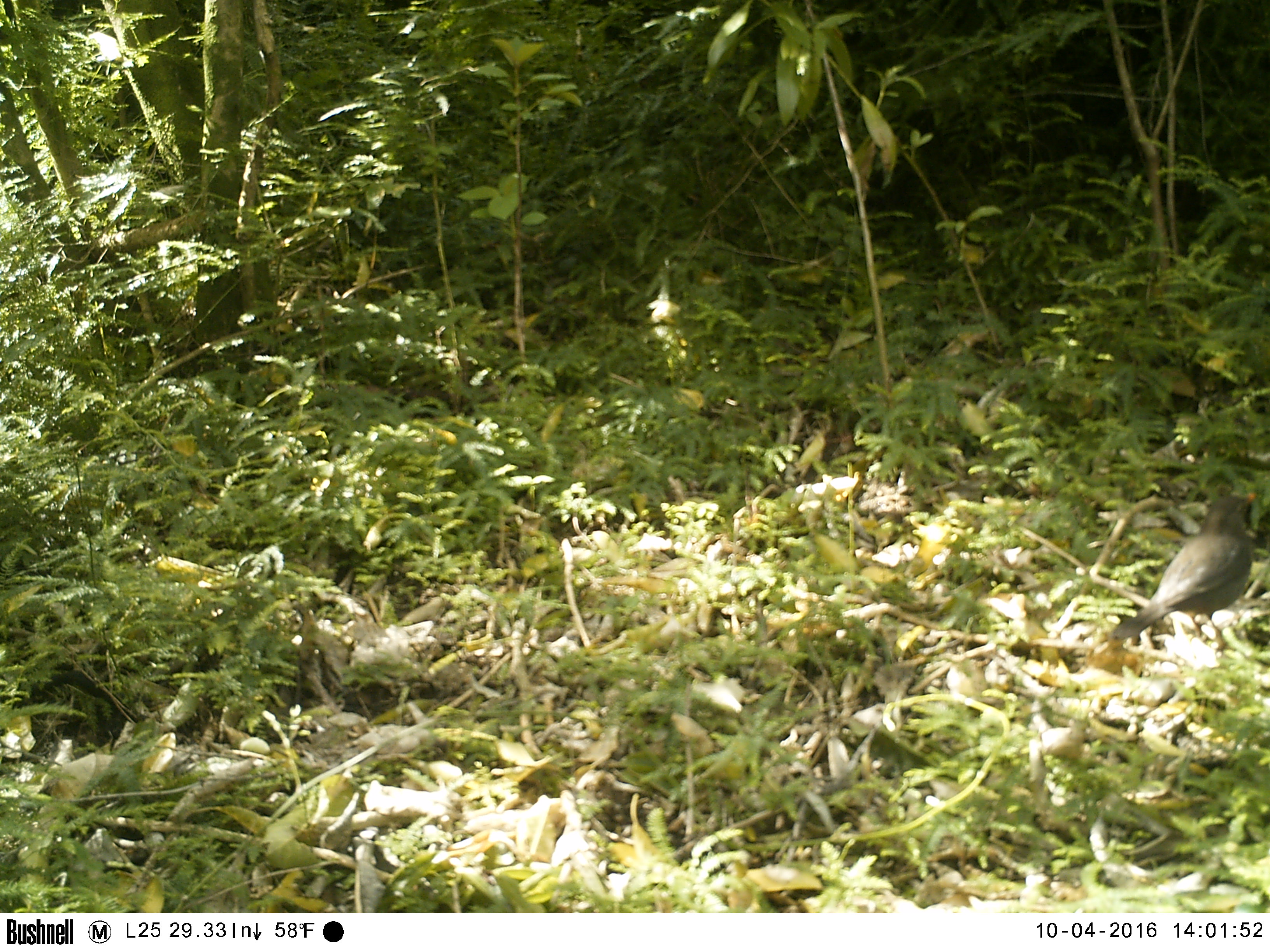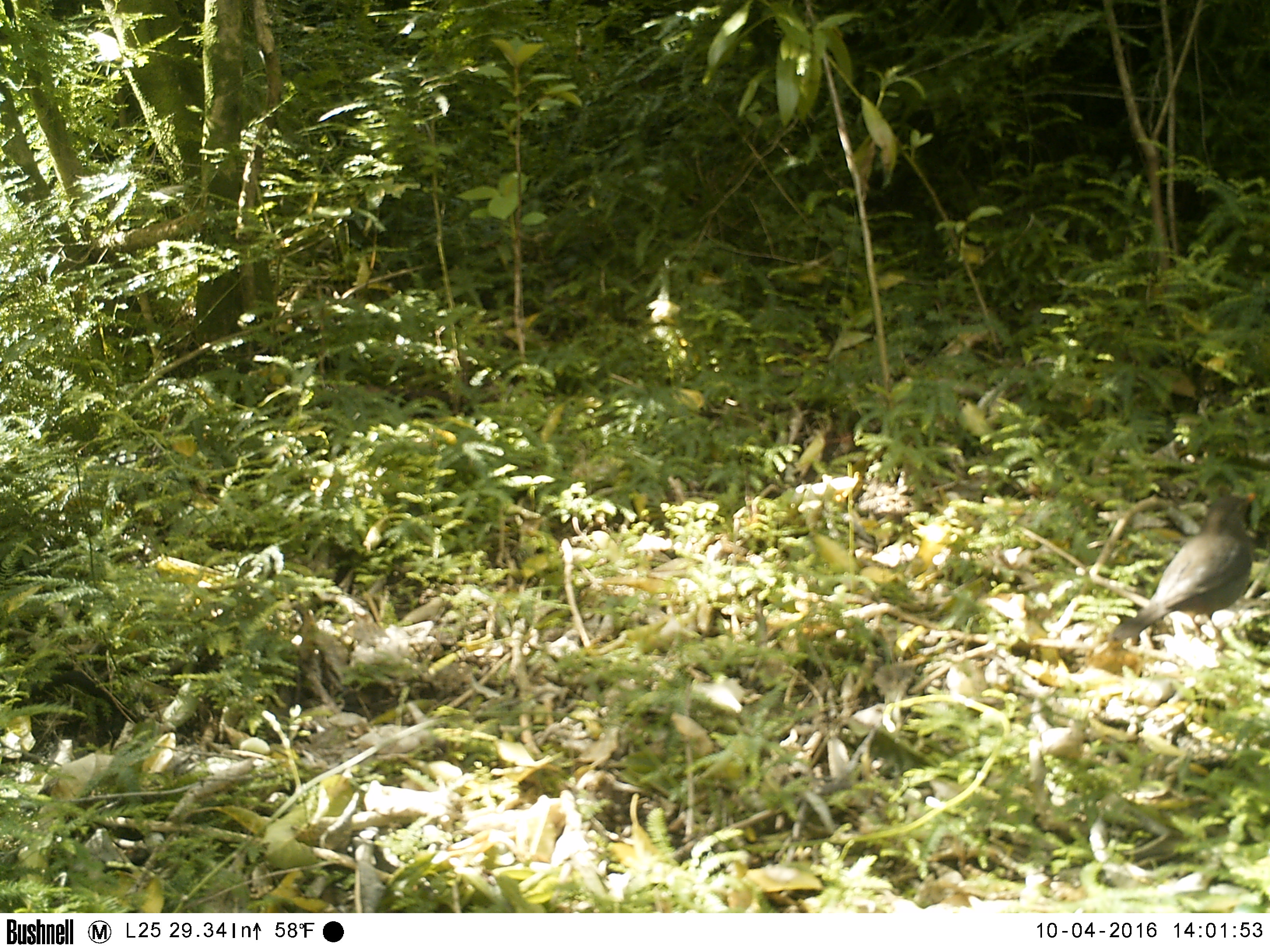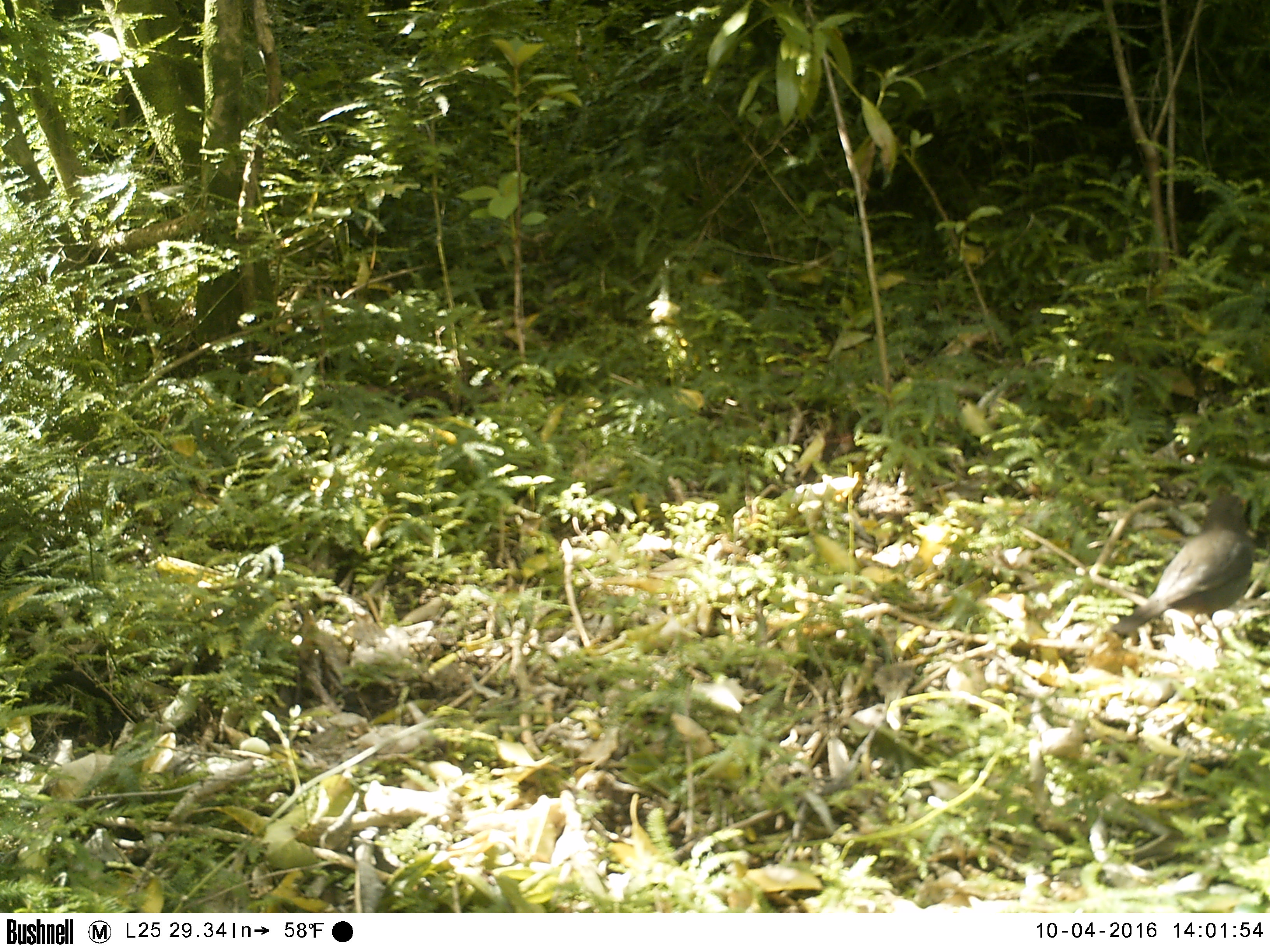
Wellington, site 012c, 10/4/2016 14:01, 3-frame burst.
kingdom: Animalia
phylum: Chordata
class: Aves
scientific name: Aves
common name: bird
Bird (Aves).